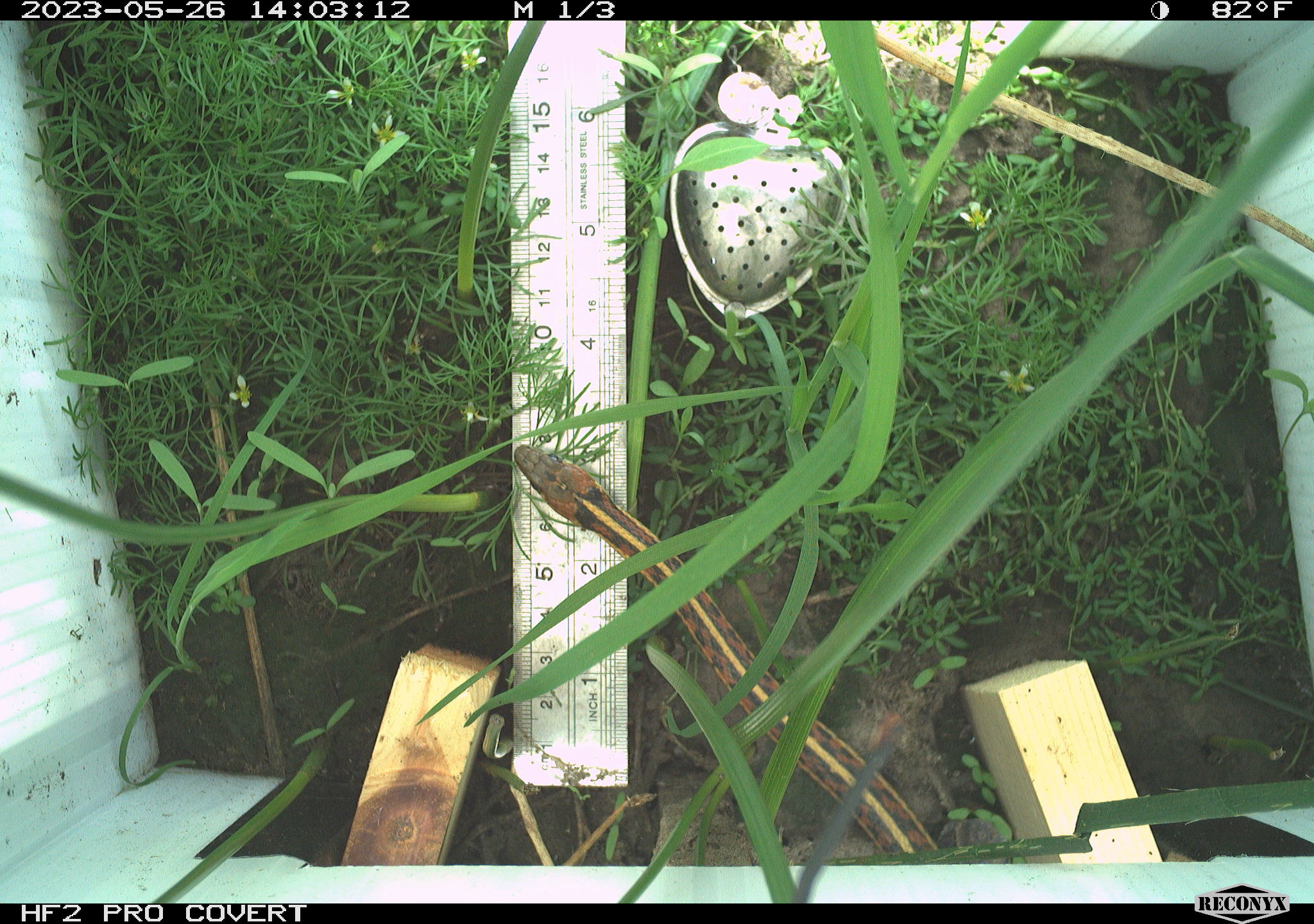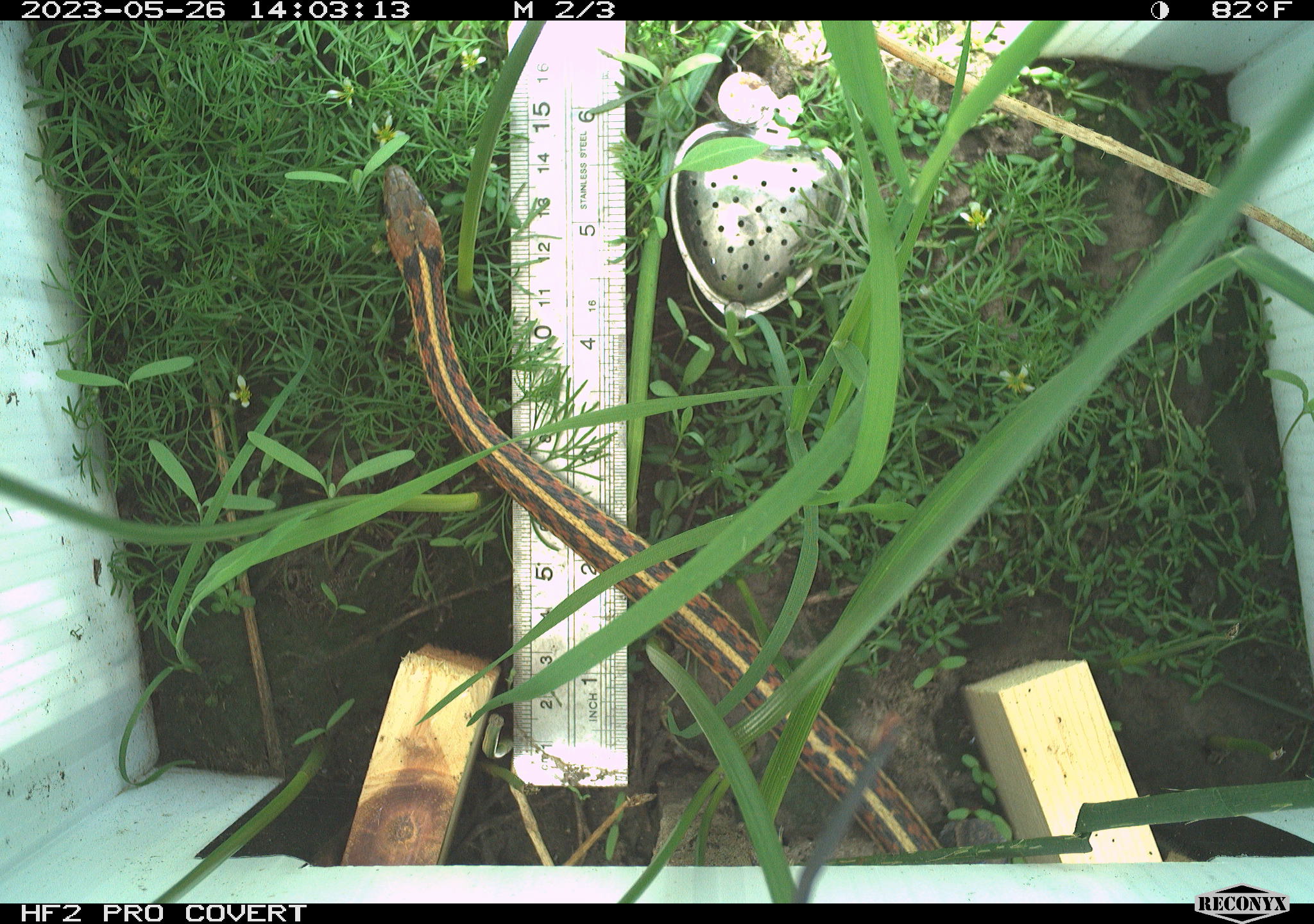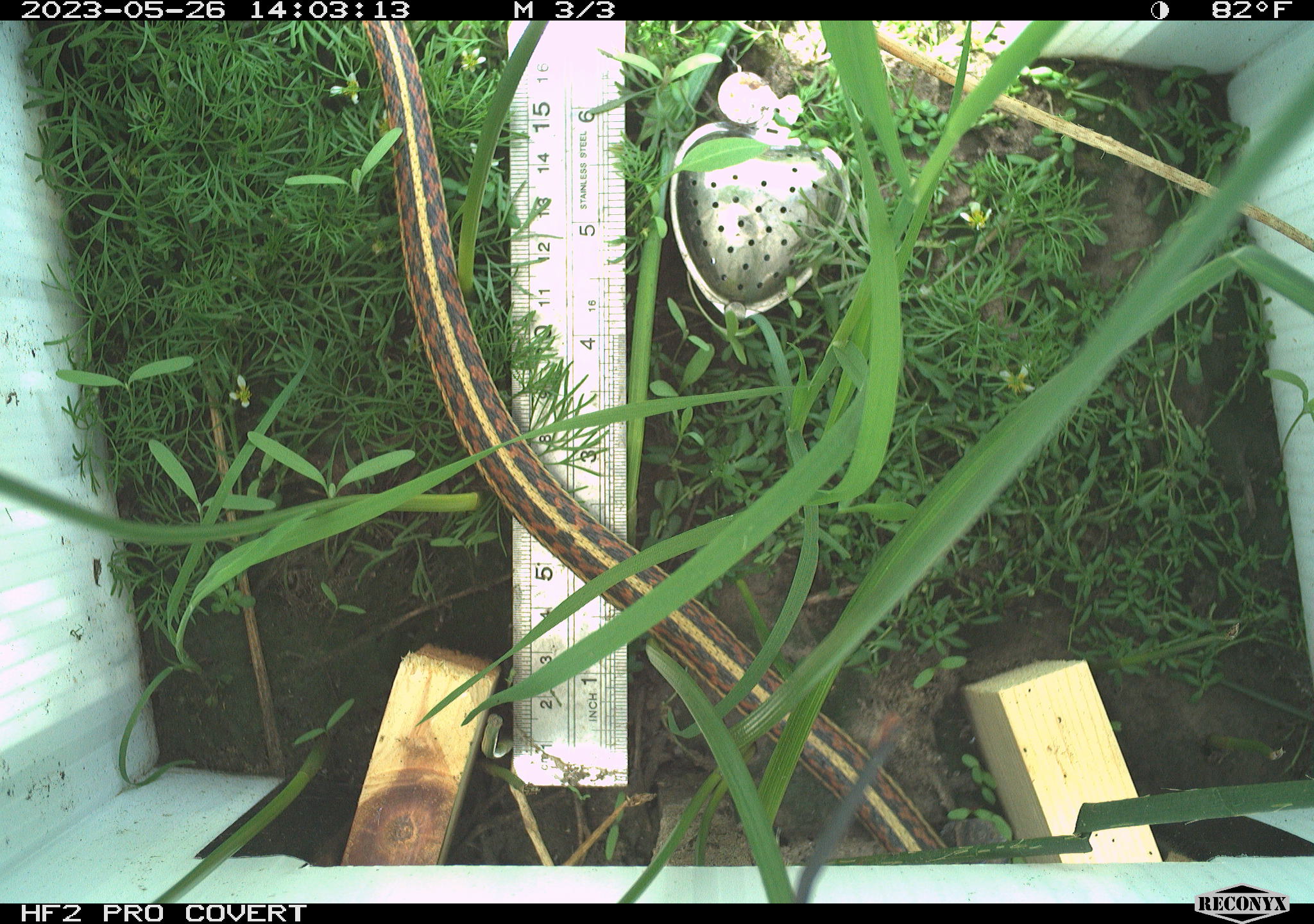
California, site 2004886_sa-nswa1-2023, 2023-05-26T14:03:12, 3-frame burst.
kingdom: Animalia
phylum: Chordata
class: Reptilia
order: Squamata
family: Colubridae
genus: Thamnophis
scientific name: Thamnophis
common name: american gartersnakes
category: thamnophis species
Thamnophis species (american gartersnakes) (Thamnophis).